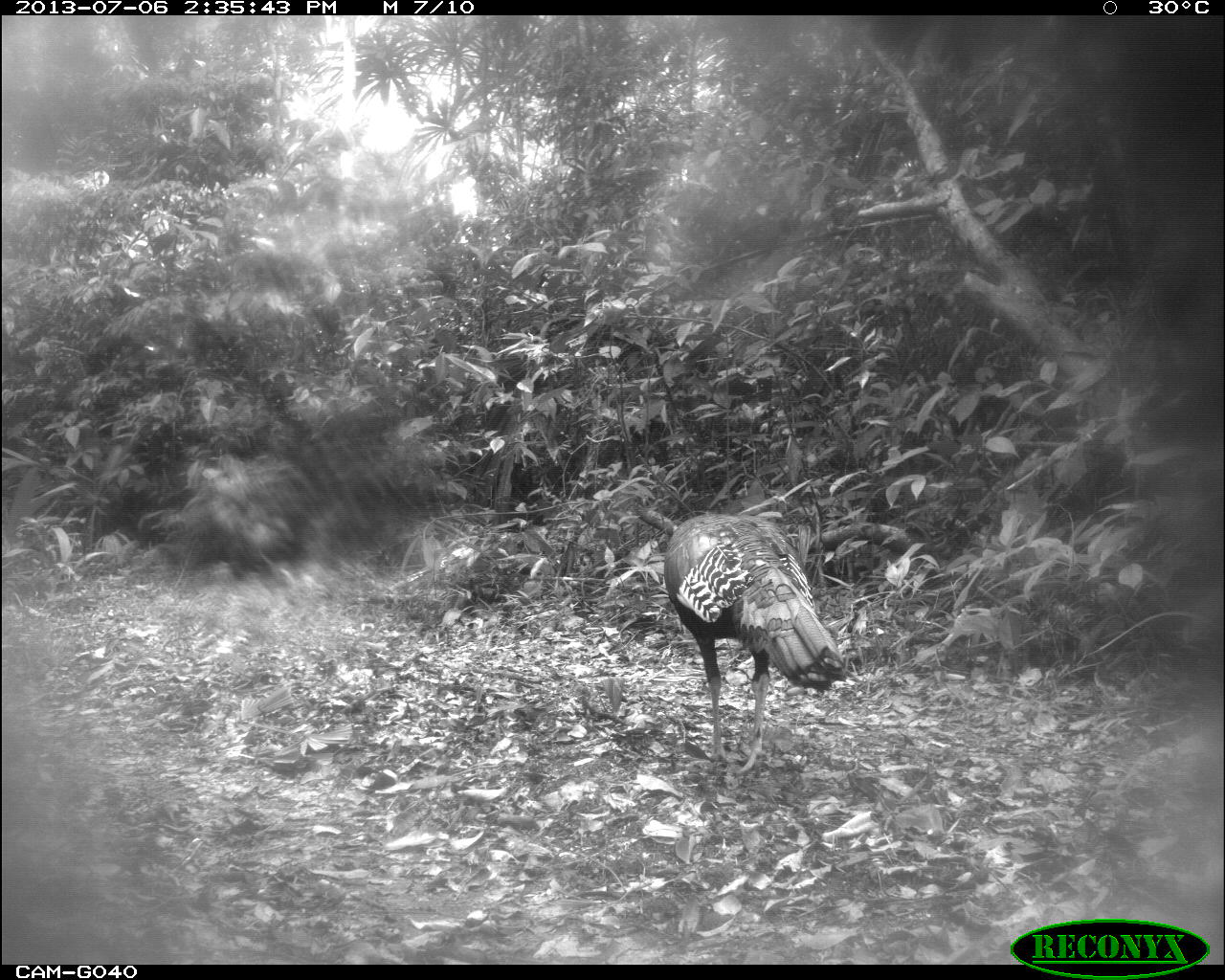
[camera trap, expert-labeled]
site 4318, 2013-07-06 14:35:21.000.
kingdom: Animalia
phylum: Chordata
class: Aves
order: Galliformes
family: Phasianidae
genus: Meleagris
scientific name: Meleagris ocellata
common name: ocellated turkey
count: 1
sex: male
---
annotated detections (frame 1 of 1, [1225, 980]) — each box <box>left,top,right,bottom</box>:
meleagris ocellata: <box>664,509,846,771</box>